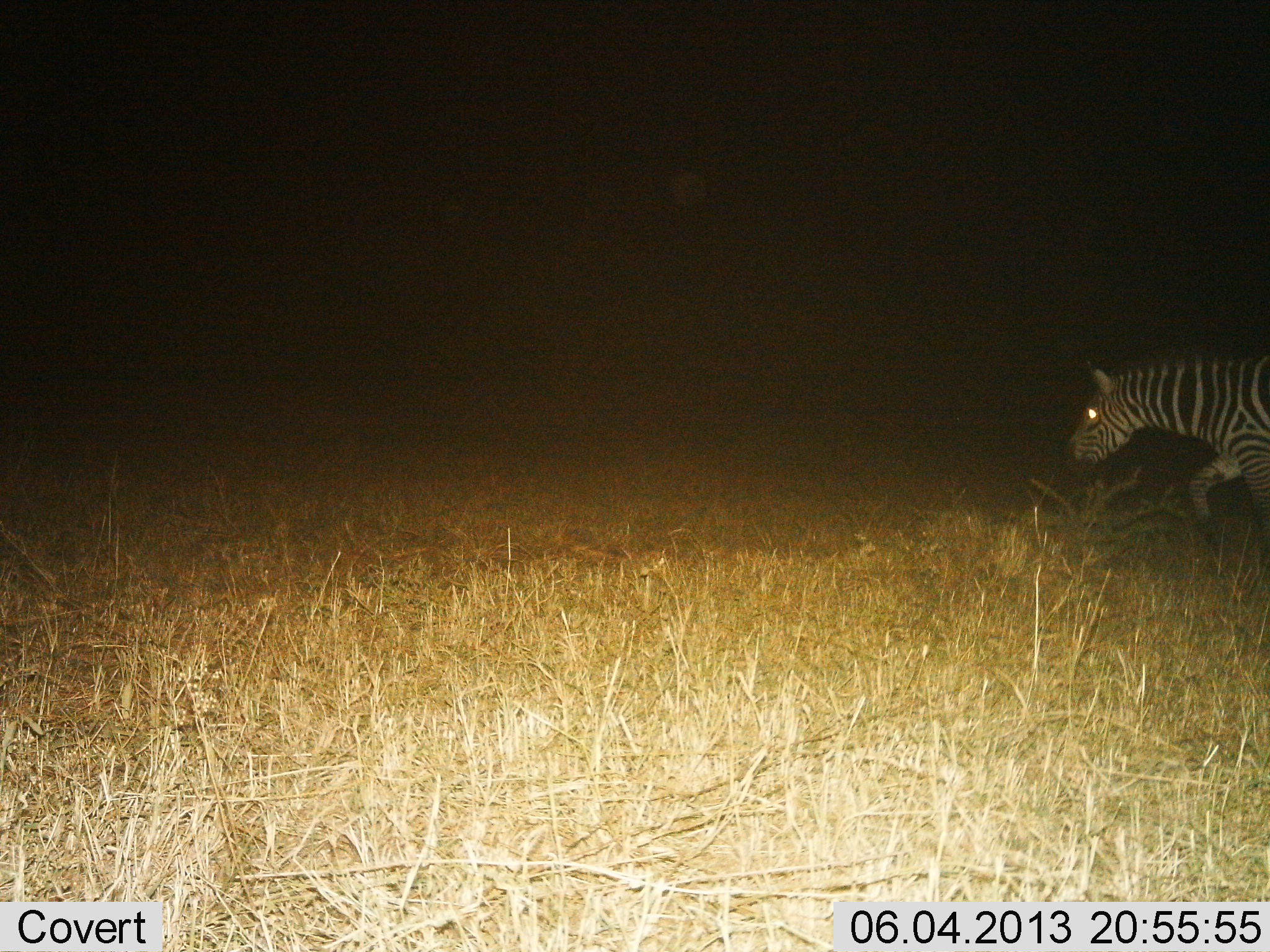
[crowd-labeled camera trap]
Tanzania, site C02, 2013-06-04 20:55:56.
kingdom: Animalia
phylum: Chordata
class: Mammalia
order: Perissodactyla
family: Equidae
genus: Equus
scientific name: Equus quagga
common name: plains zebra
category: zebra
Zebra (plains zebra) (Equus quagga), count 1. Behavior (volunteer vote fractions): standing 8%, resting 0%, moving 92%, interacting 0%. Young present (vote fraction): 0%. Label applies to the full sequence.